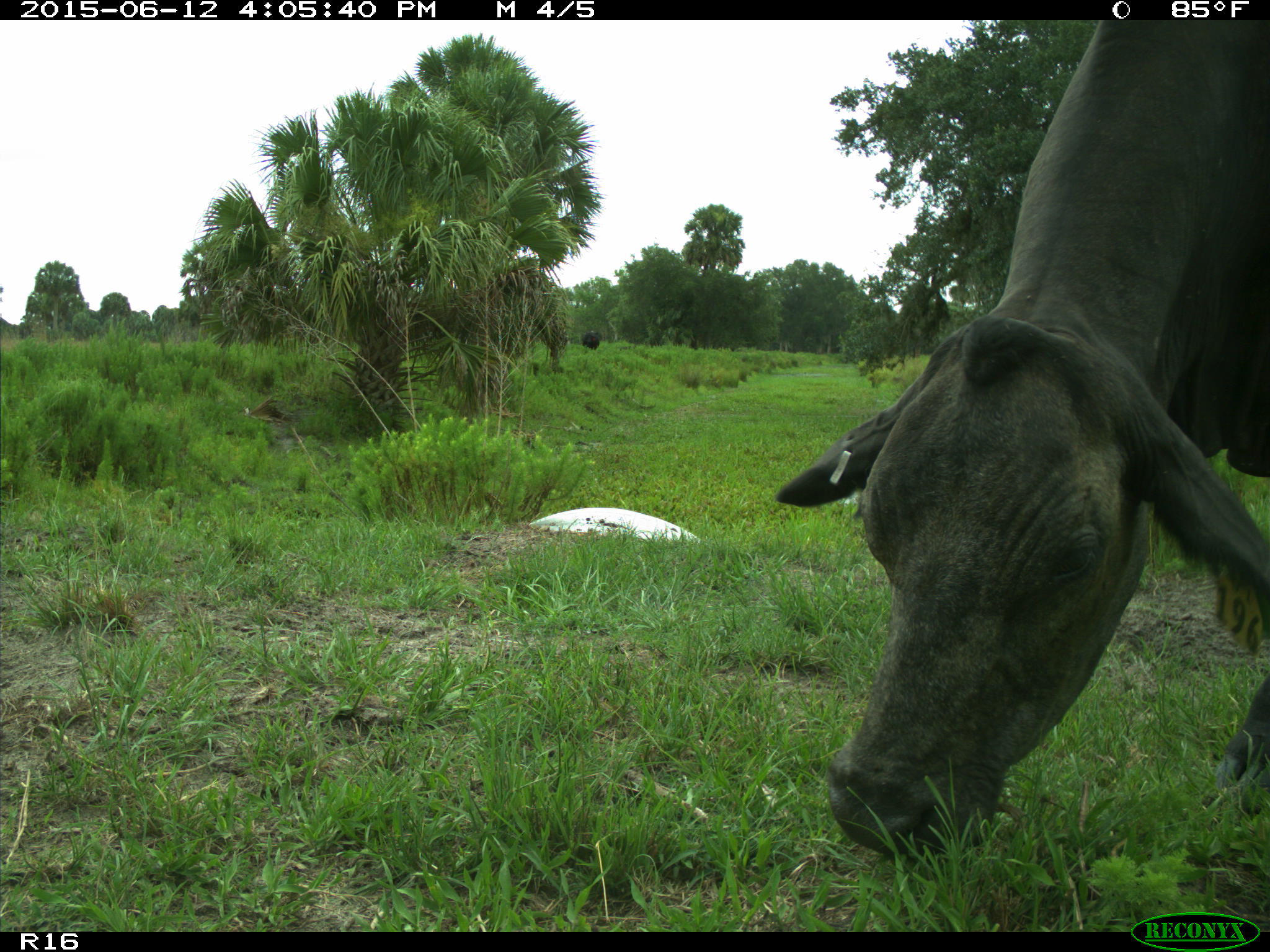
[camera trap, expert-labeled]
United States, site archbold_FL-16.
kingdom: Animalia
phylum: Chordata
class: Mammalia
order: Artiodactyla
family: Bovidae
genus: Bos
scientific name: Bos taurus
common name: domestic cow